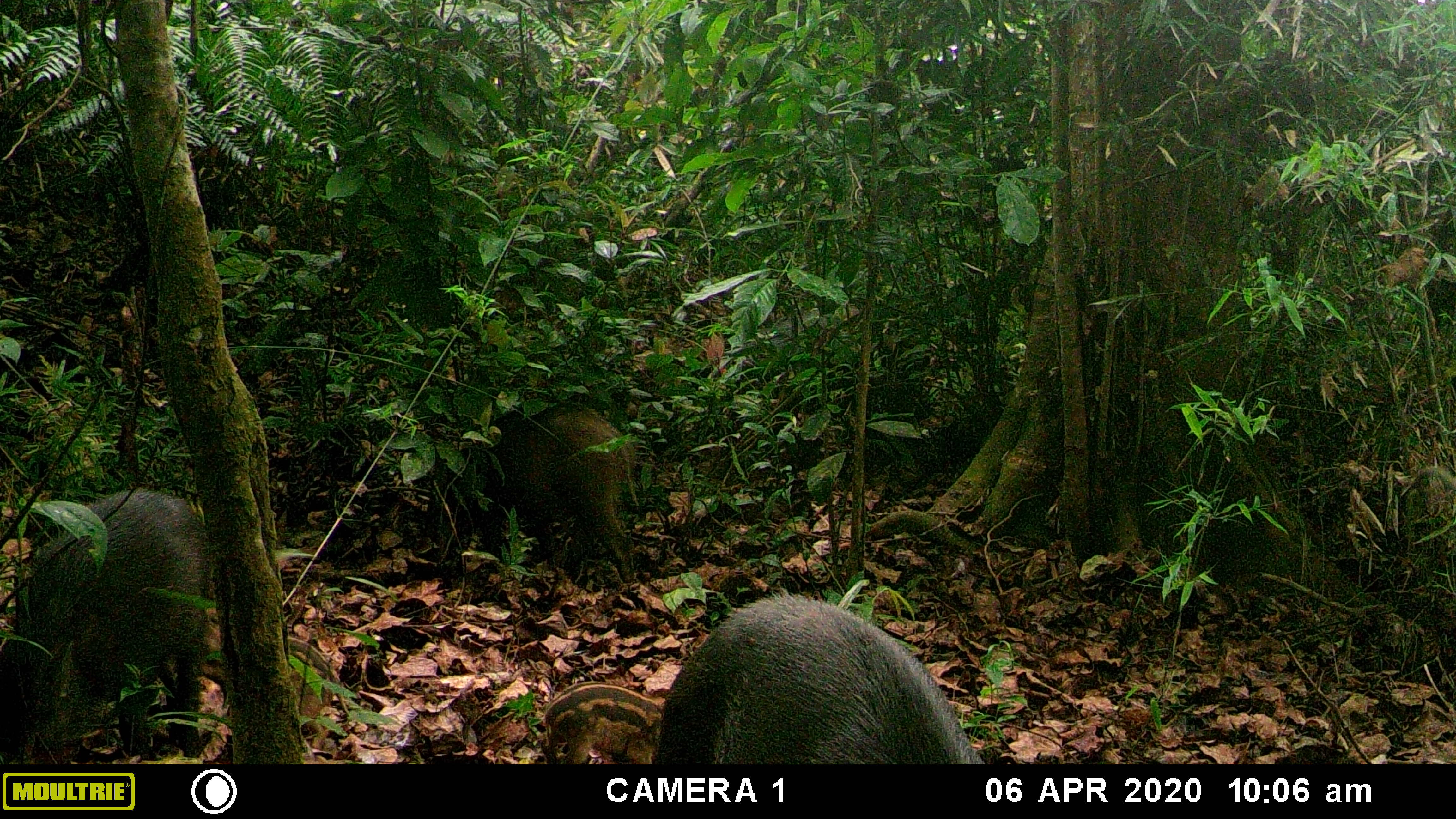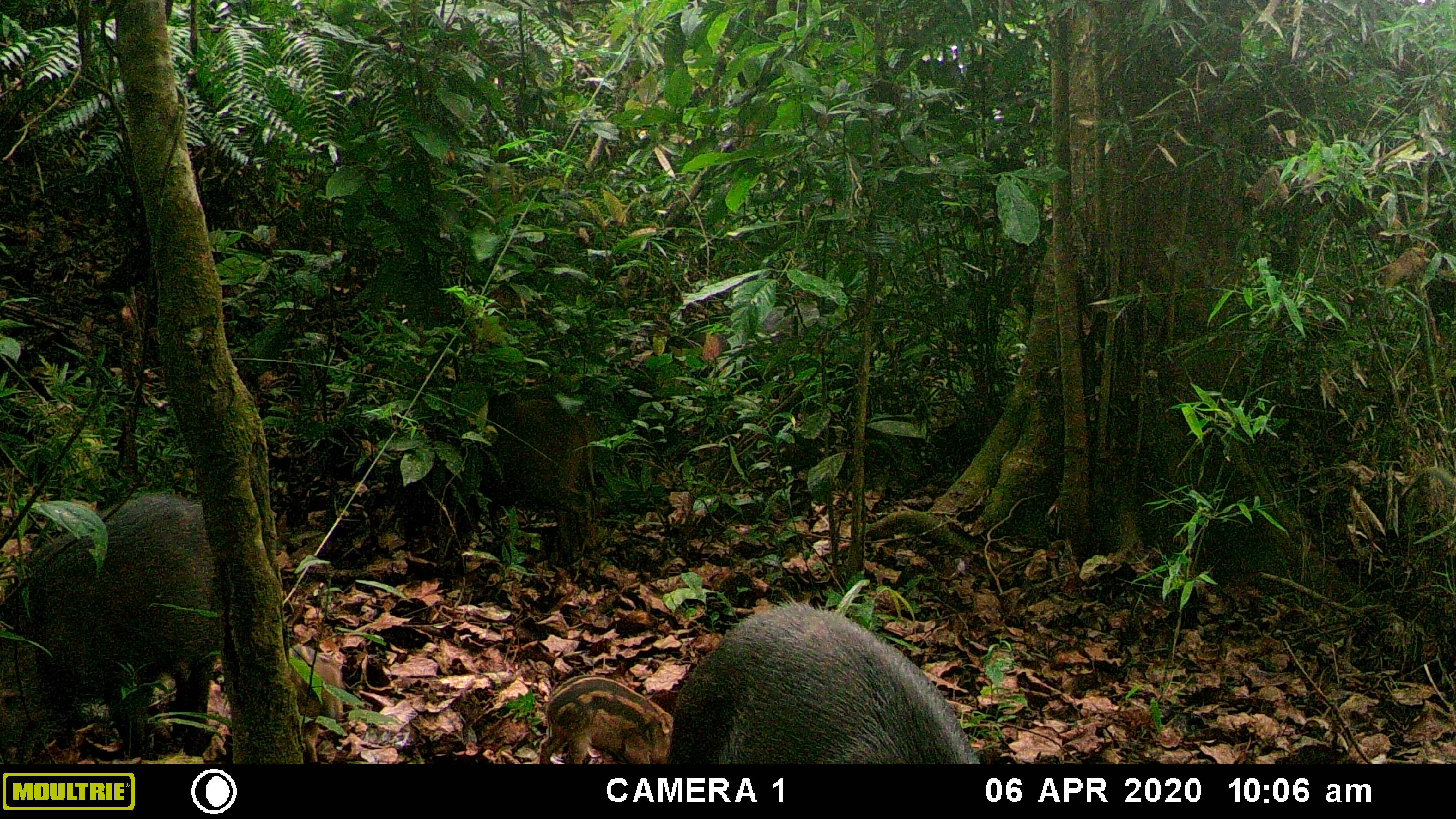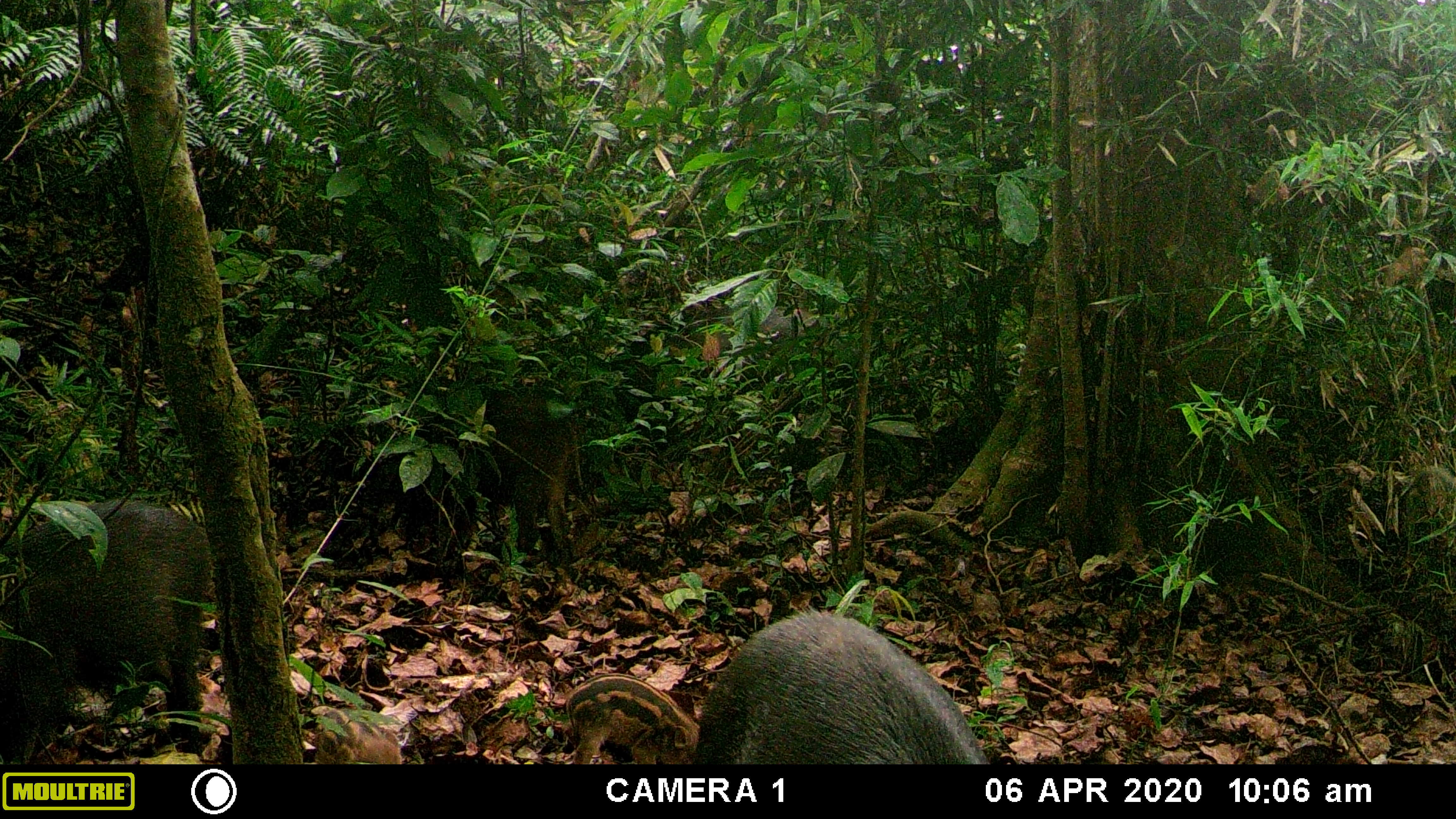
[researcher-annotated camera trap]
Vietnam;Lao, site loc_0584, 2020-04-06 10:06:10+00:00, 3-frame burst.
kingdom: Animalia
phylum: Chordata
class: Mammalia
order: Artiodactyla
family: Suidae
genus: Sus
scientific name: Sus scrofa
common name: eurasian wild pig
Eurasian wild pig (Sus scrofa). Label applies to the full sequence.